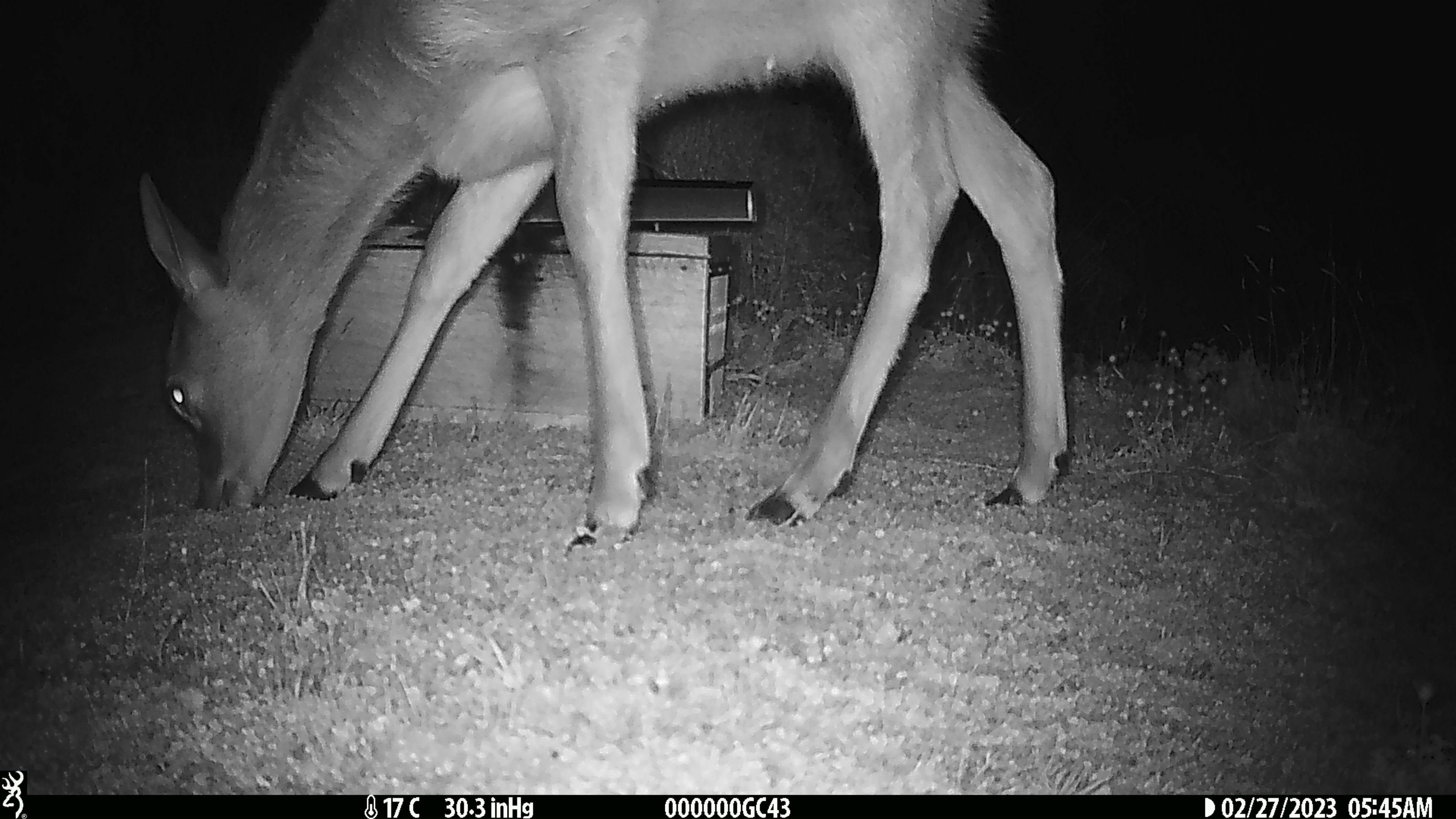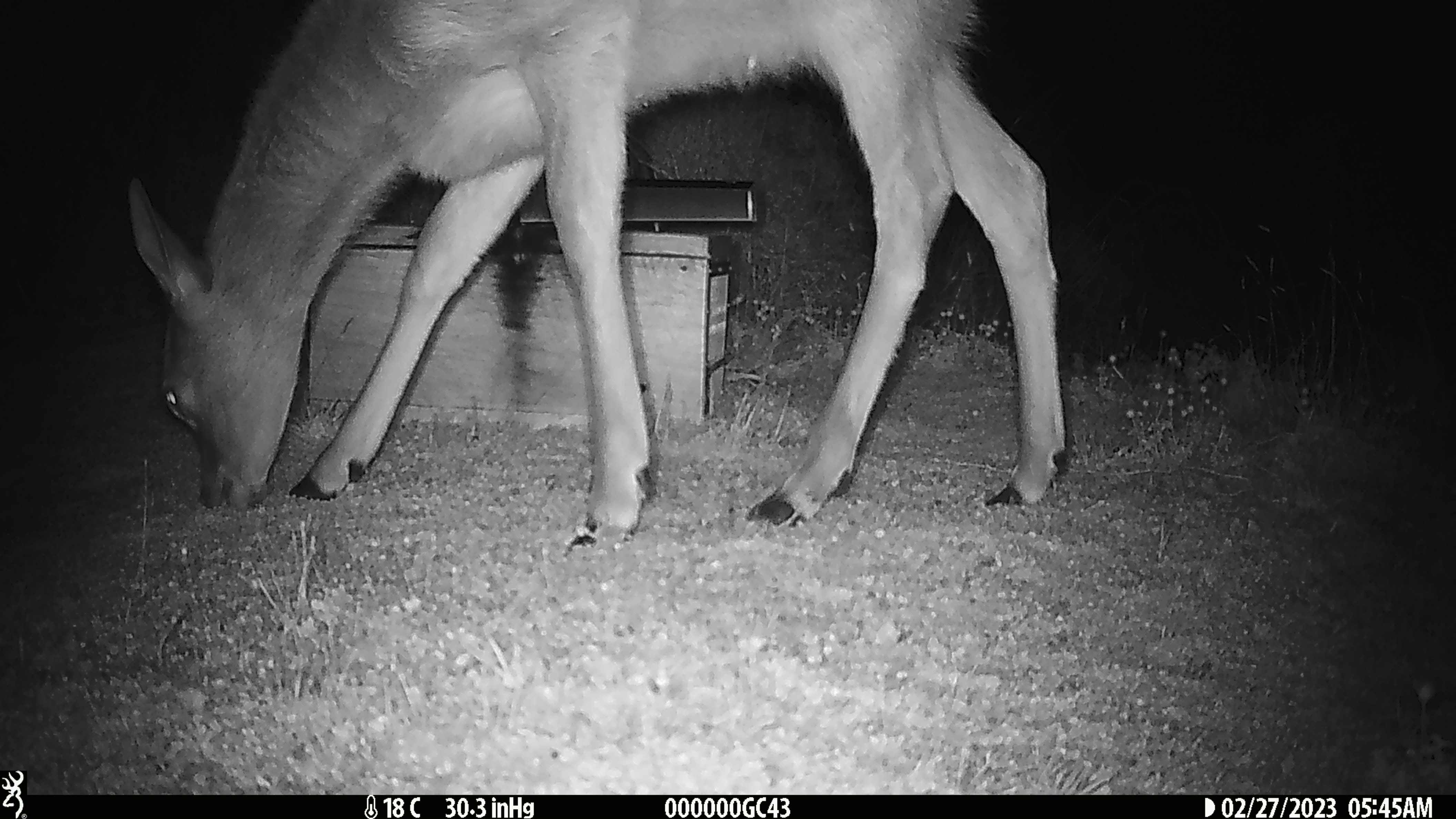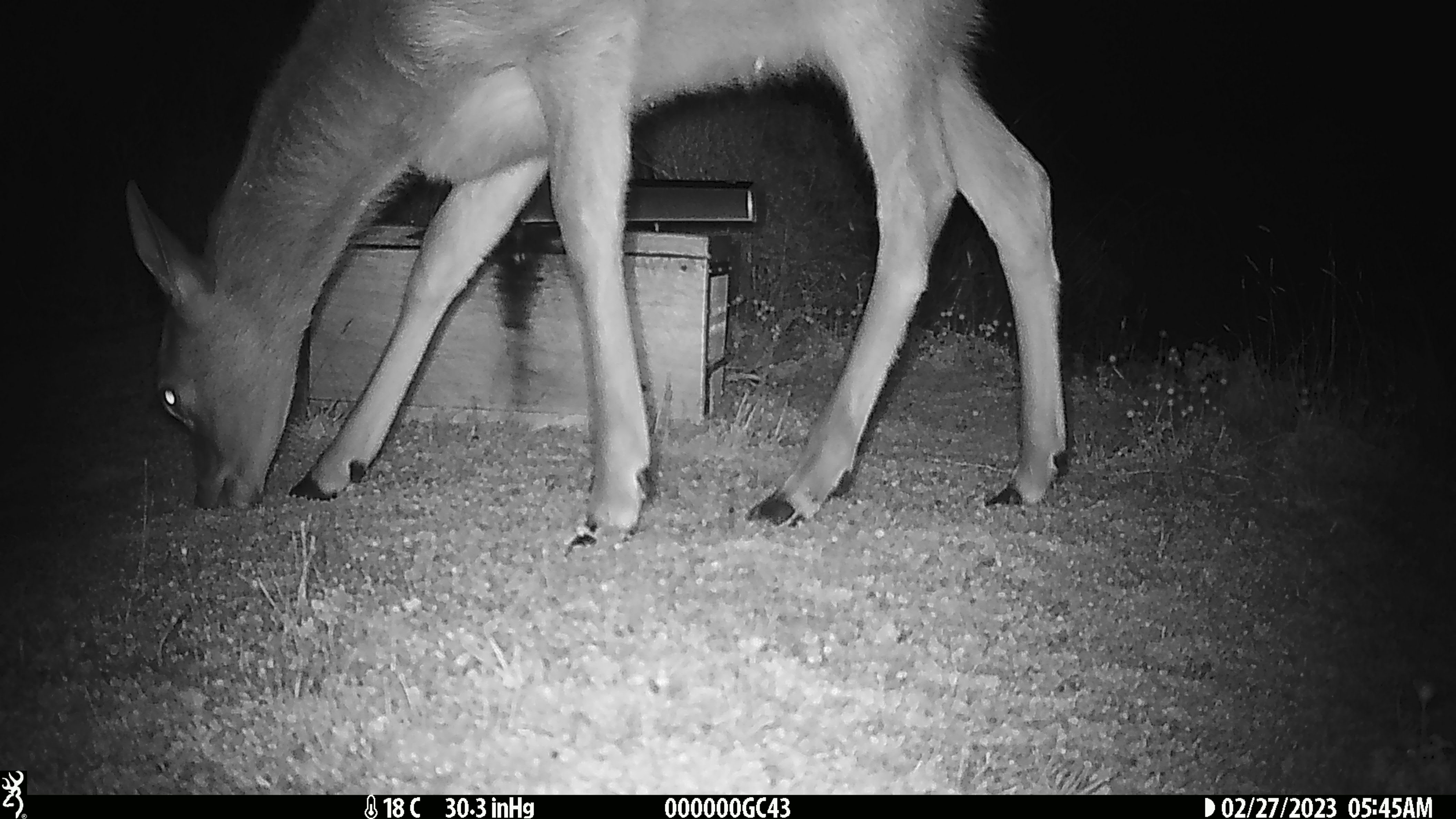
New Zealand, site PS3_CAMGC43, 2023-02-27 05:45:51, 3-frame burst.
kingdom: Animalia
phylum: Chordata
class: Mammalia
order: Artiodactyla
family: Cervidae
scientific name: Cervidae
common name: deer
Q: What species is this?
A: Deer (Cervidae).